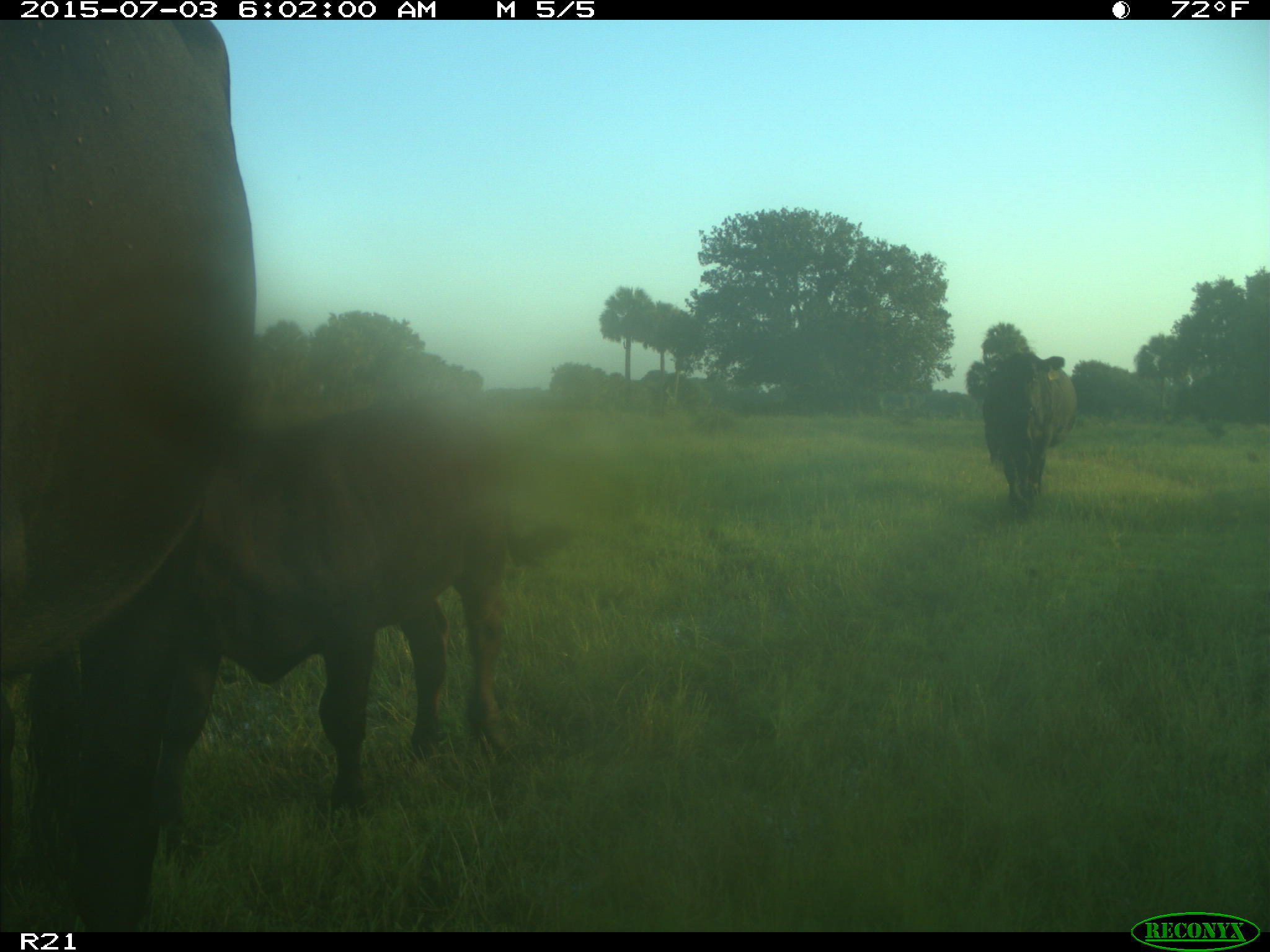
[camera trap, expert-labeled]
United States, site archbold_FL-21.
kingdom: Animalia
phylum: Chordata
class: Mammalia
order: Artiodactyla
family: Bovidae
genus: Bos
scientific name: Bos taurus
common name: domestic cow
Bos taurus (domestic cow).